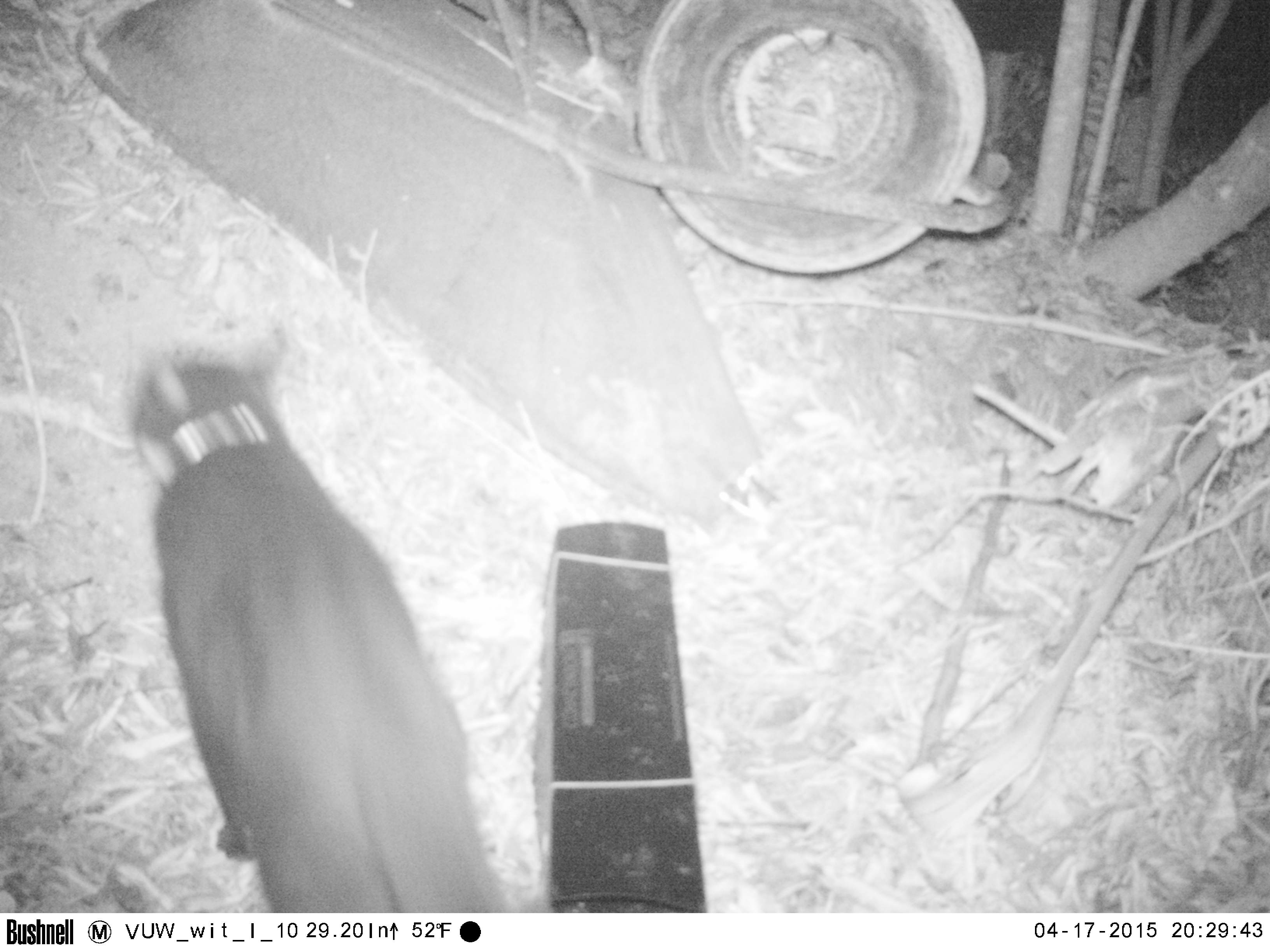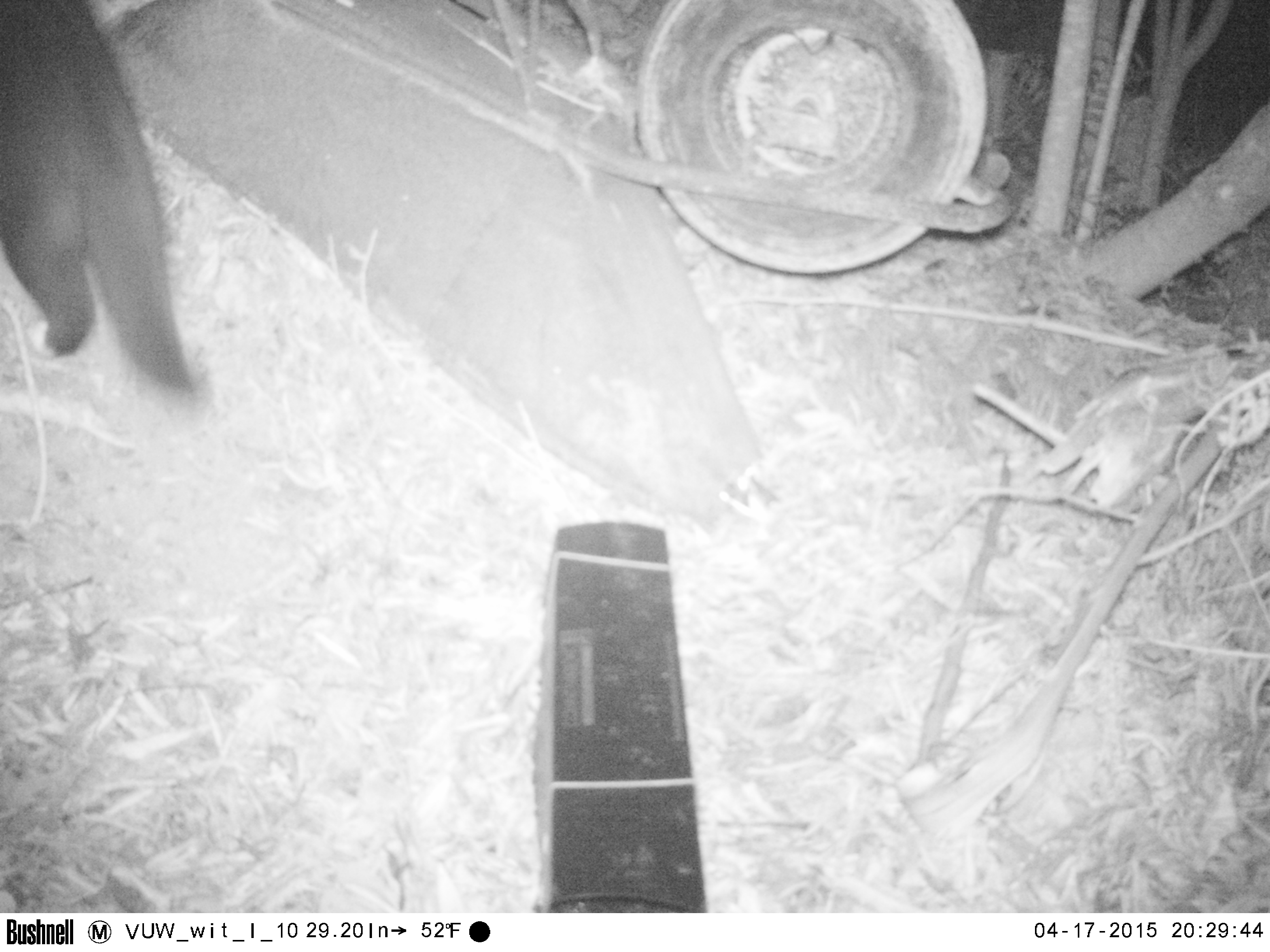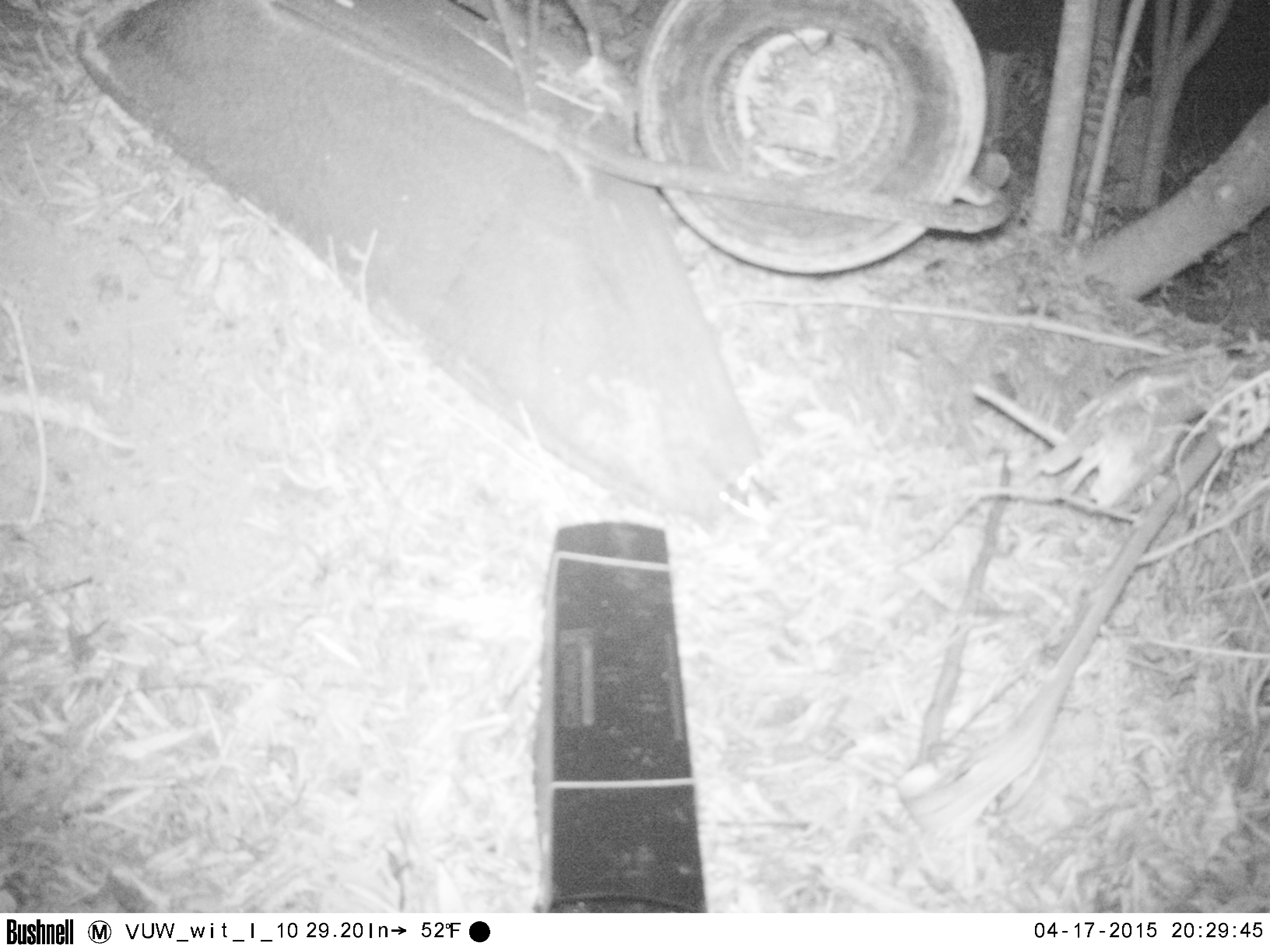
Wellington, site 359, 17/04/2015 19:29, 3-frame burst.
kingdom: Animalia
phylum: Chordata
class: Mammalia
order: Carnivora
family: Felidae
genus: Felis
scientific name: Felis catus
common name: cat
Cat (Felis catus).